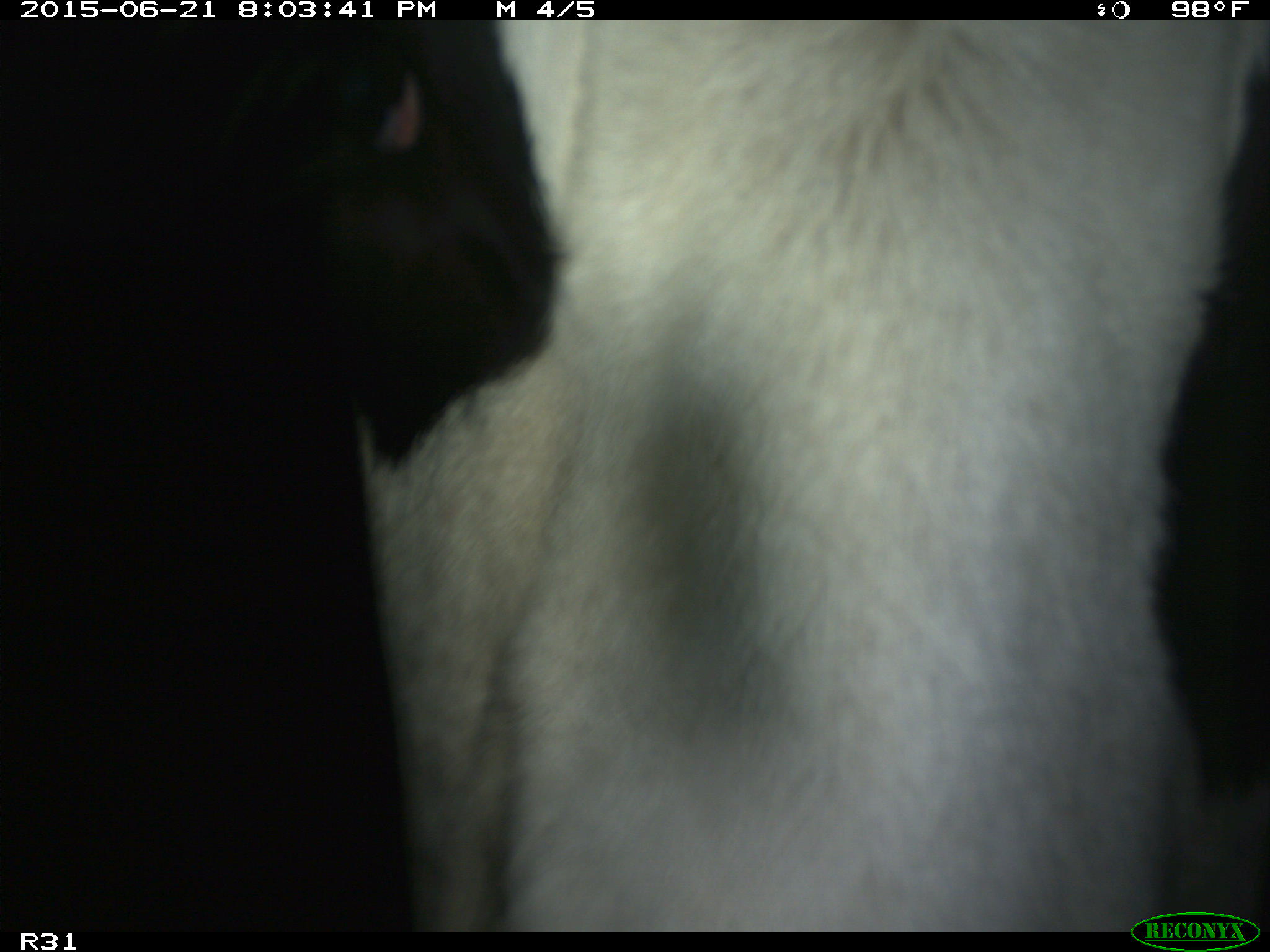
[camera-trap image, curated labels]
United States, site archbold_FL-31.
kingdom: Animalia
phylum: Chordata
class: Mammalia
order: Artiodactyla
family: Bovidae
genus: Bos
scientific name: Bos taurus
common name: domestic cow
Bos taurus (domestic cow).